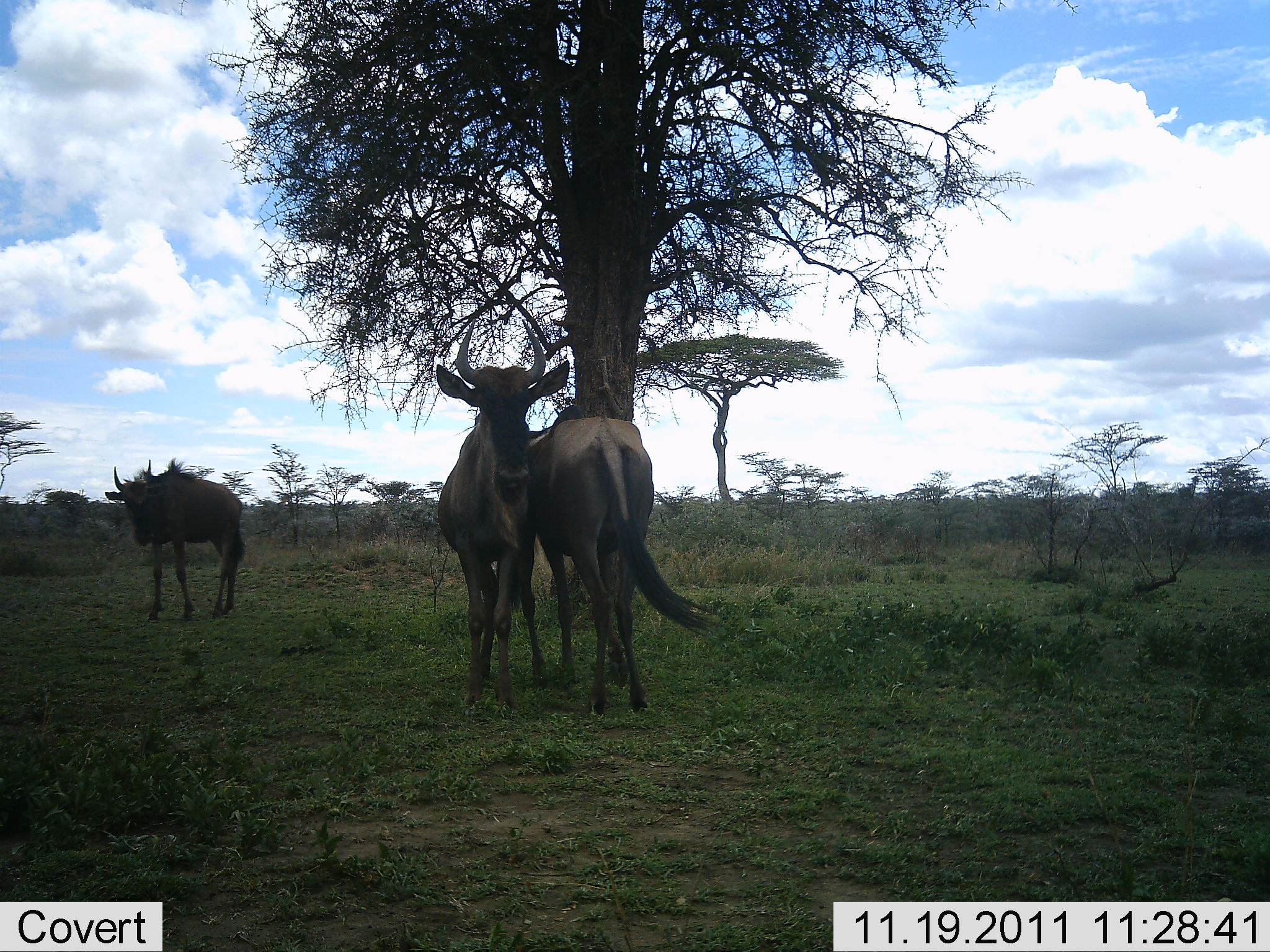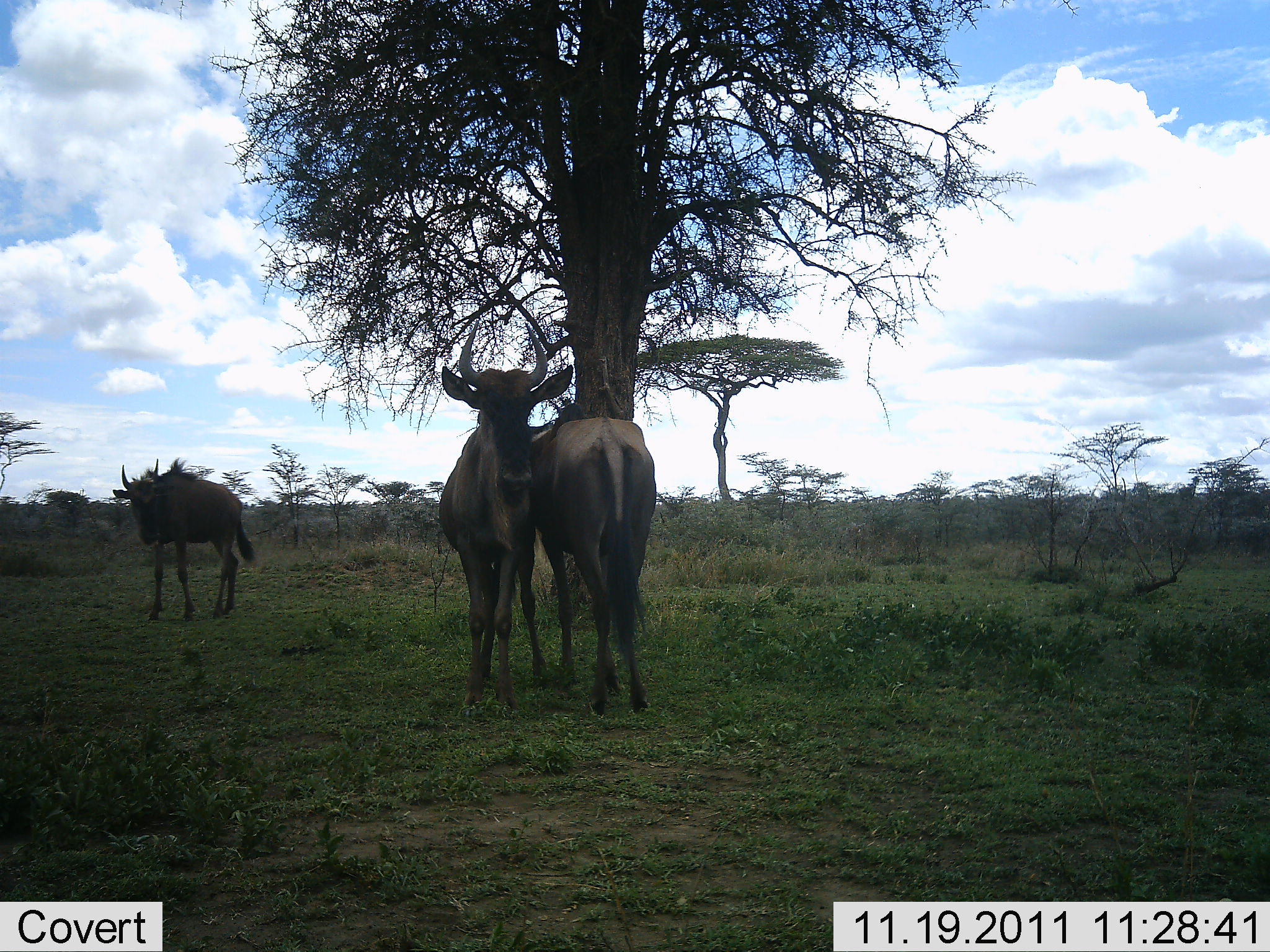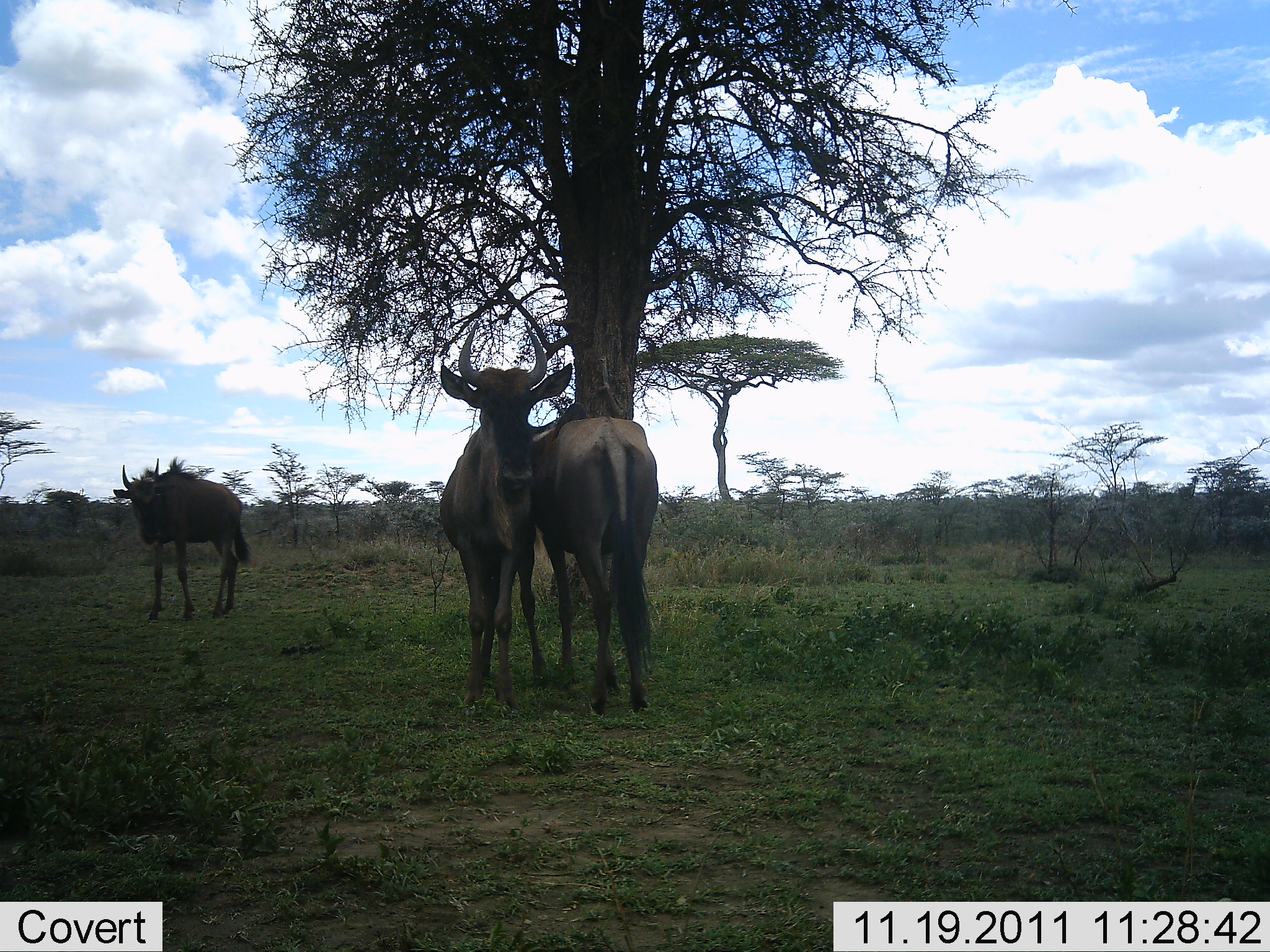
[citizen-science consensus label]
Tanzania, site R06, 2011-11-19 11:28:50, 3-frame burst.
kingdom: Animalia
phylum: Chordata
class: Mammalia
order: Artiodactyla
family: Bovidae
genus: Connochaetes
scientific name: Connochaetes taurinus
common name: blue wildebeest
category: wildebeest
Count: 3.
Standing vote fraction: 86%.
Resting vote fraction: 0%.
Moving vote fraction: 14%.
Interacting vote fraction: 64%.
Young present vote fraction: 0%.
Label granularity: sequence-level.